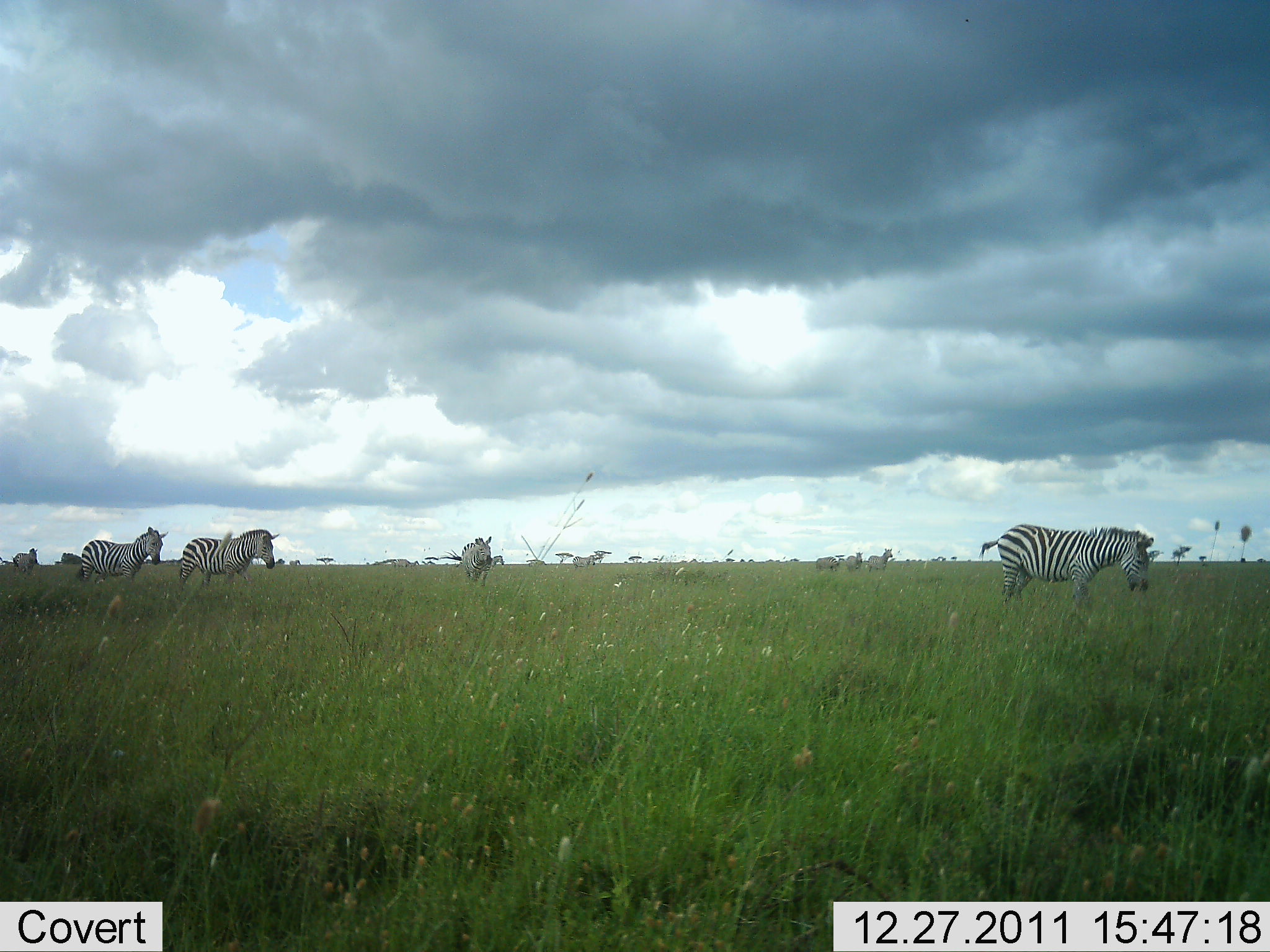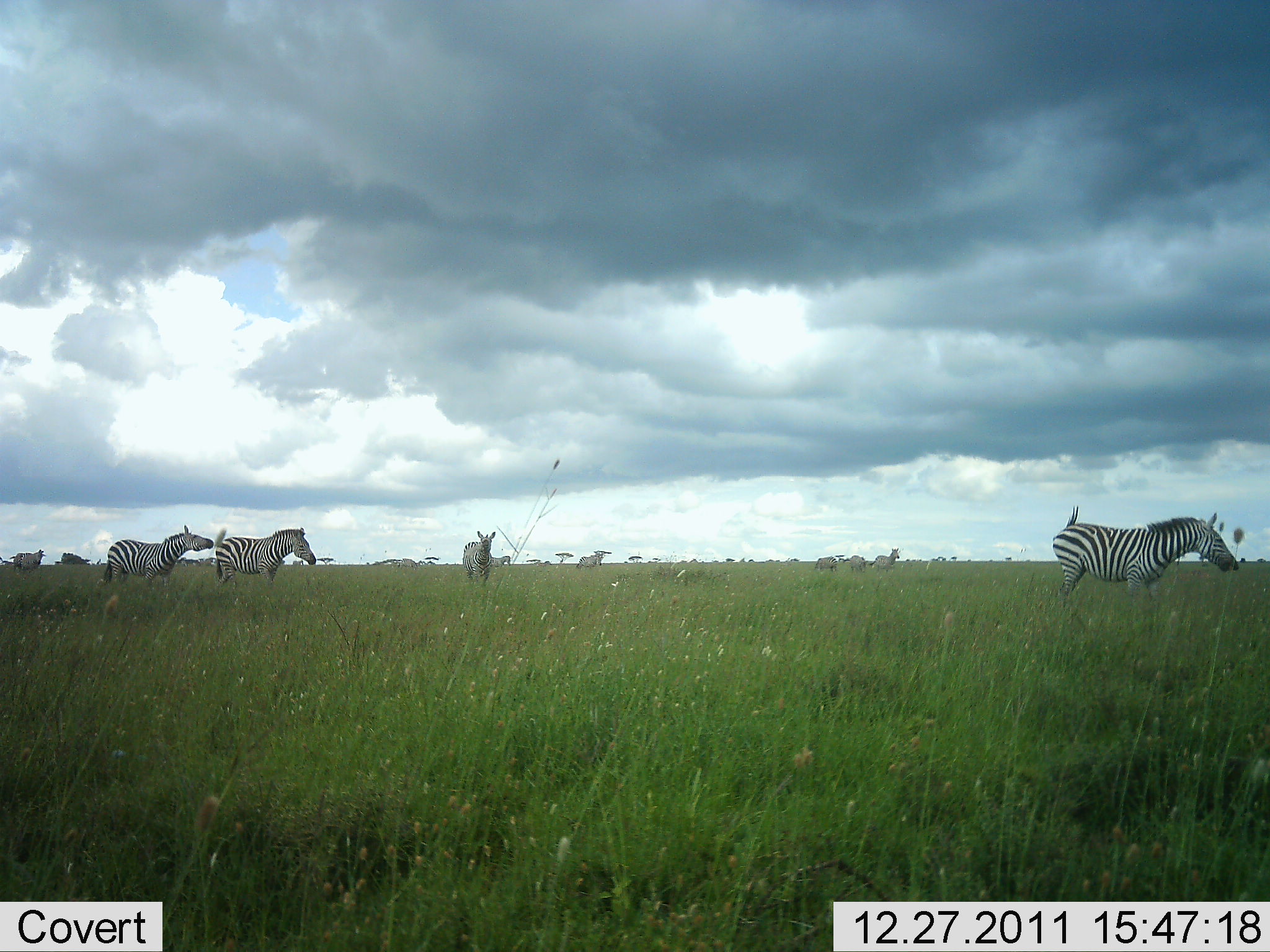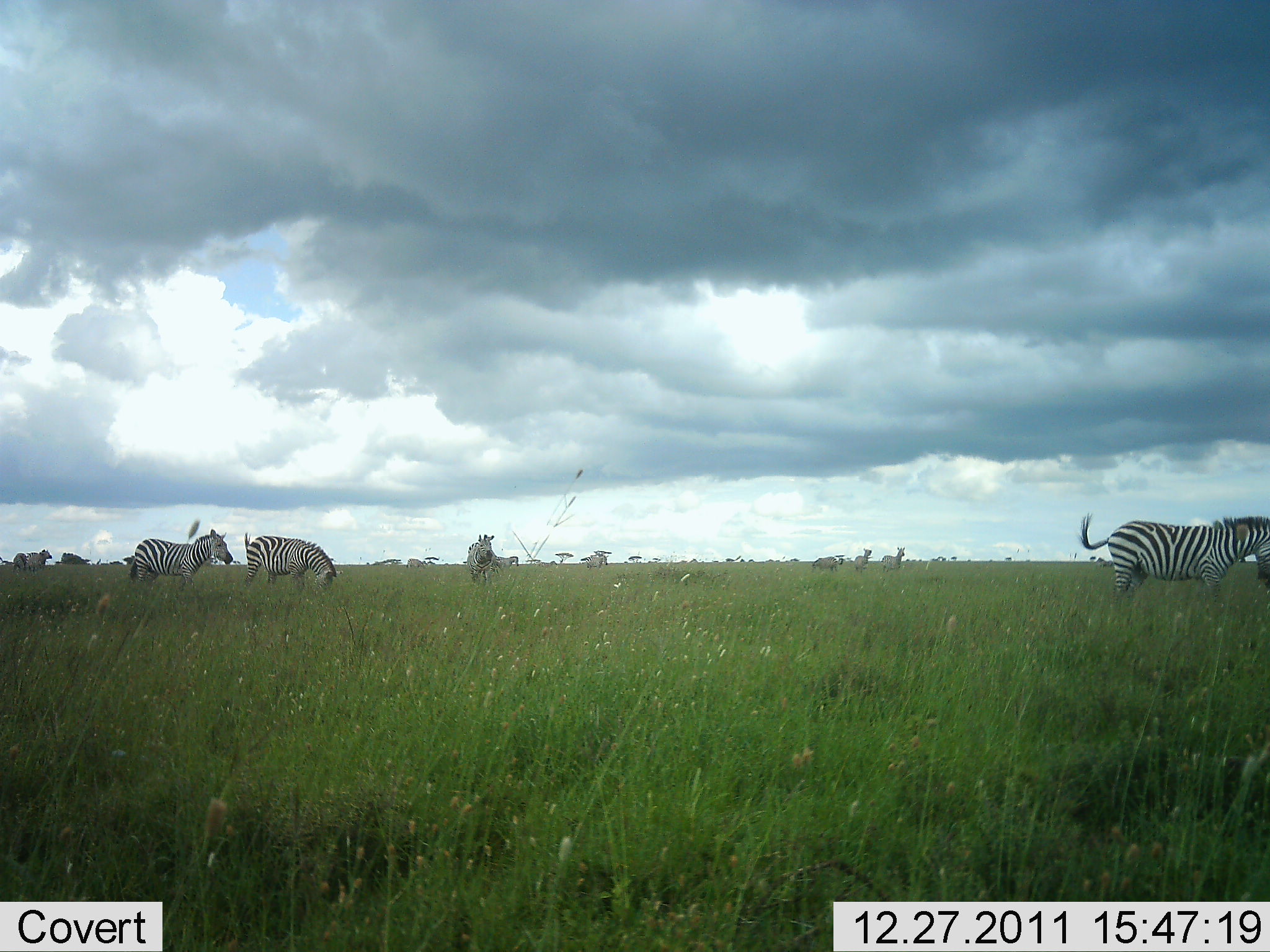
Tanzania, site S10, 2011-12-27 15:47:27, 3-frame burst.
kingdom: Animalia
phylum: Chordata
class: Mammalia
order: Perissodactyla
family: Equidae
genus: Equus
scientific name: Equus quagga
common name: plains zebra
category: zebra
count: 11-50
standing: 31%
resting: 0%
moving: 85%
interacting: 0%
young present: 0%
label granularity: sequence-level